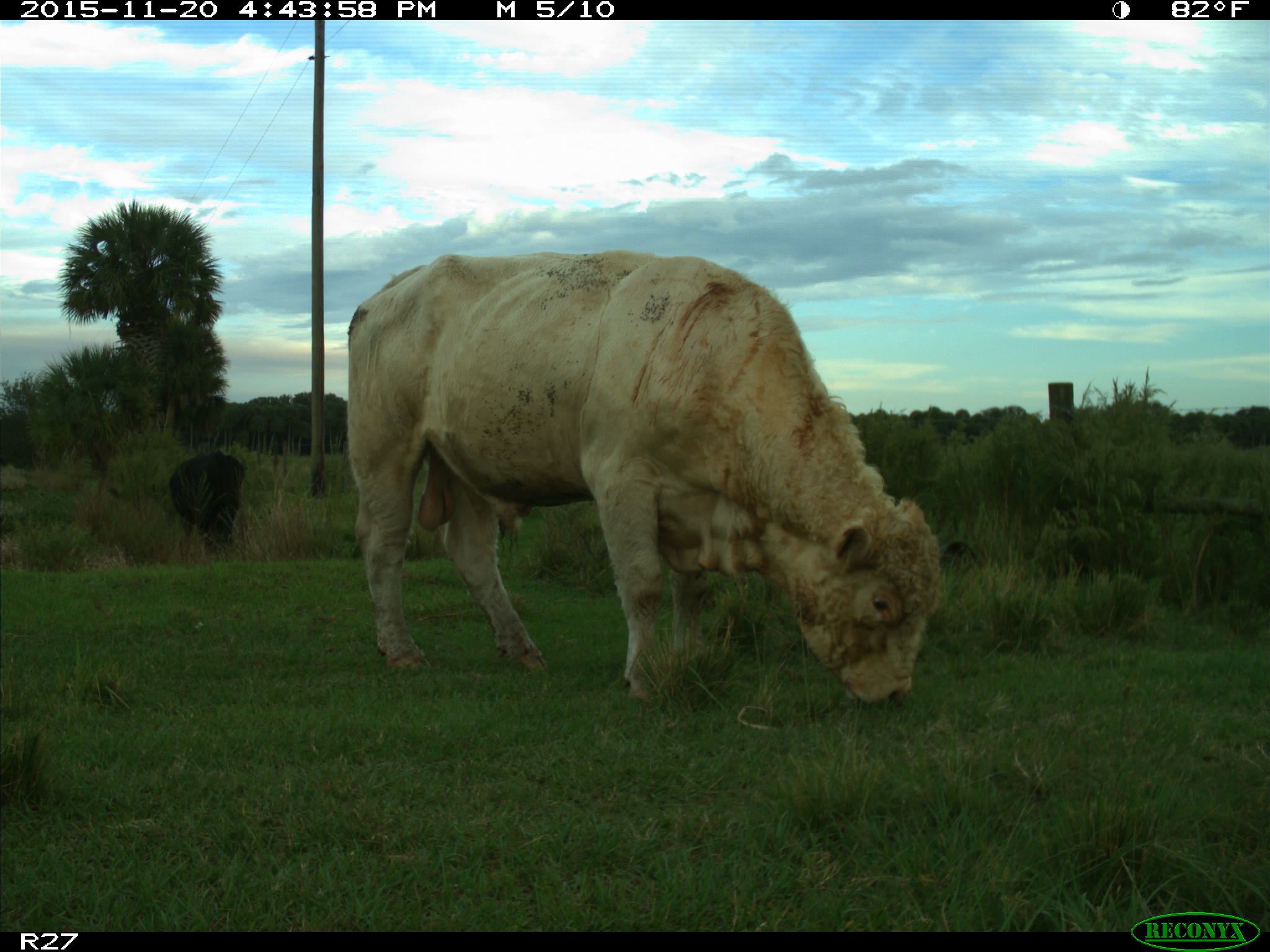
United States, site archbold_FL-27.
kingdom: Animalia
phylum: Chordata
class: Mammalia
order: Artiodactyla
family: Bovidae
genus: Bos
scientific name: Bos taurus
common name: domestic cow